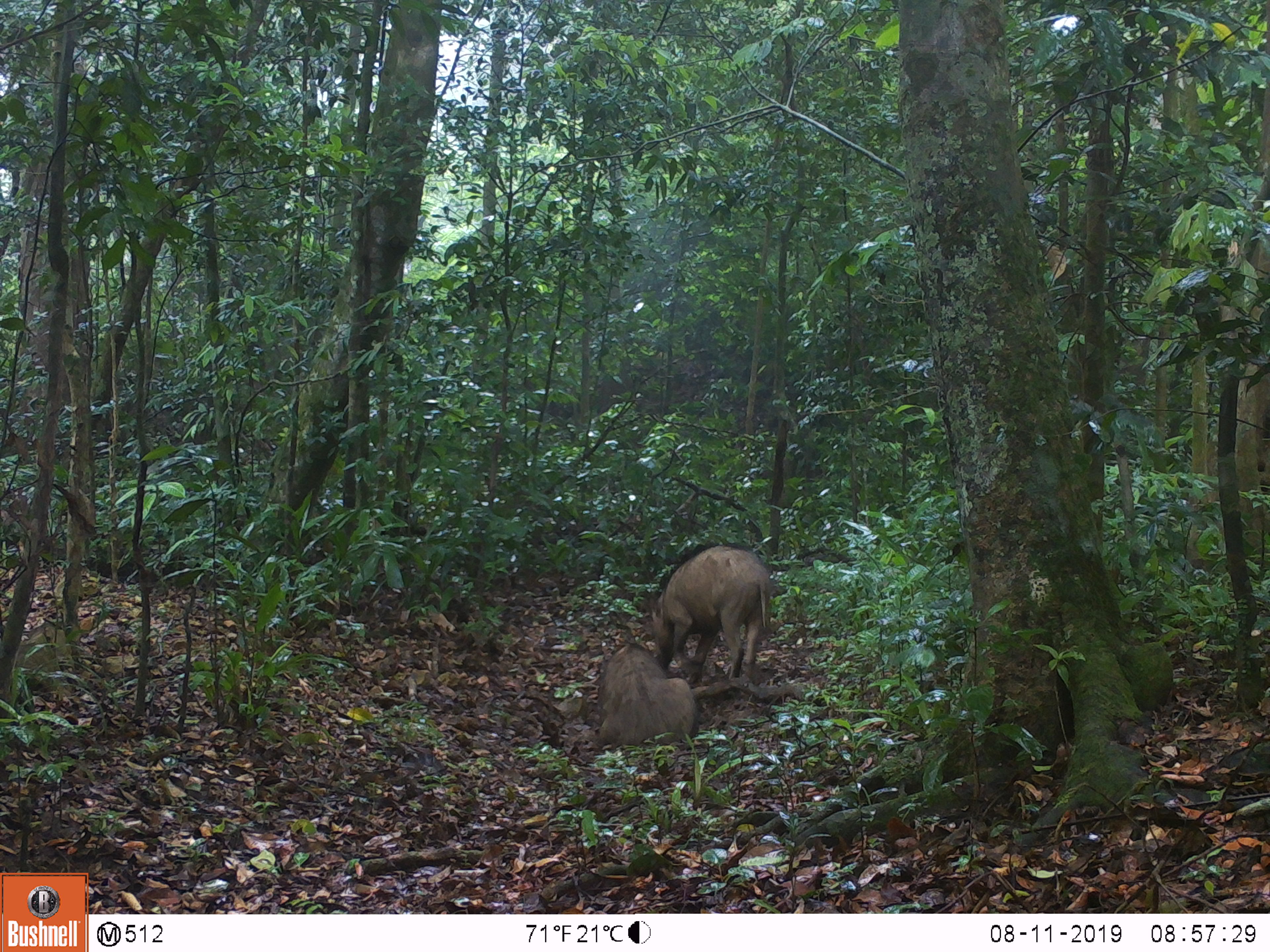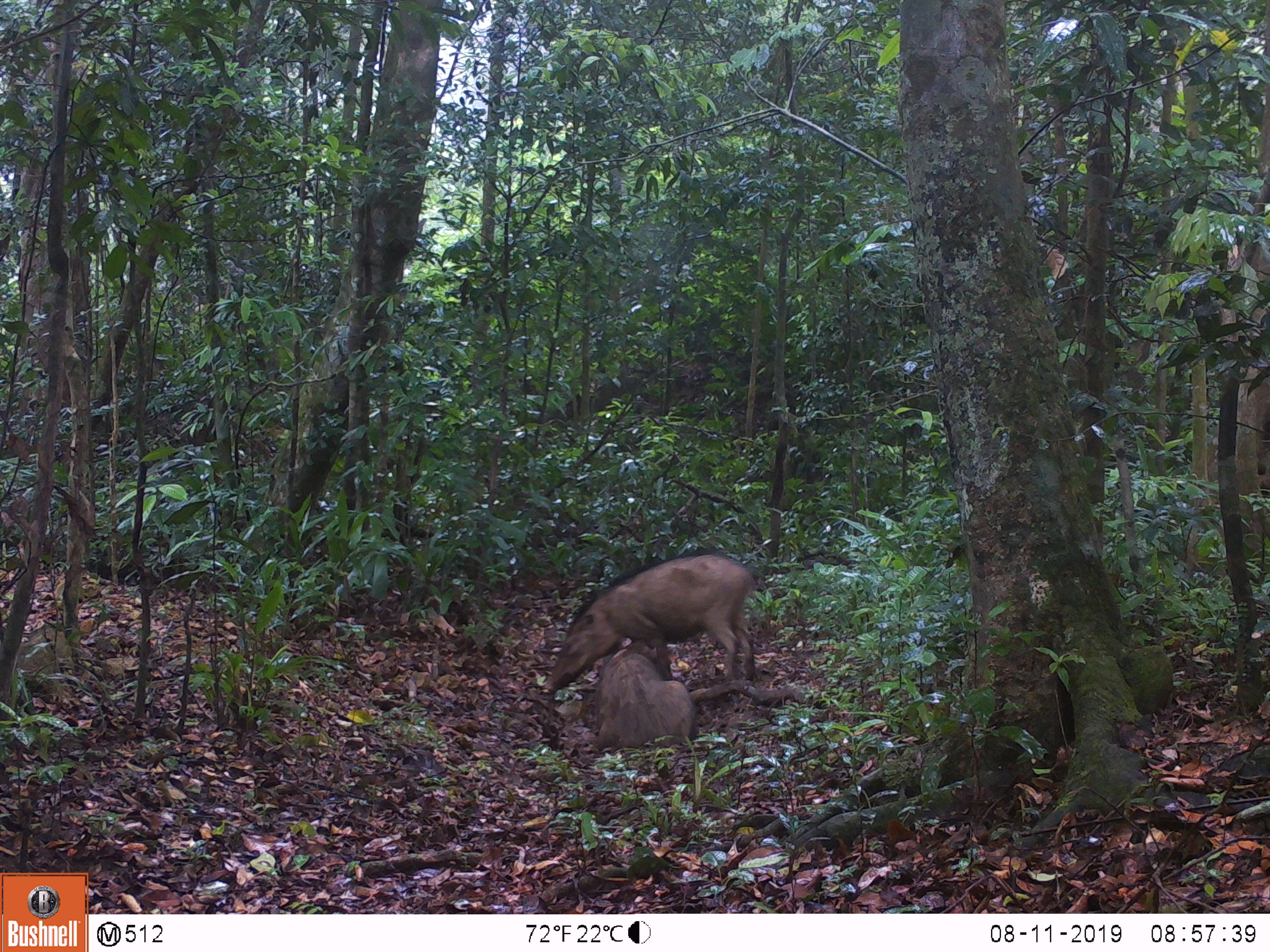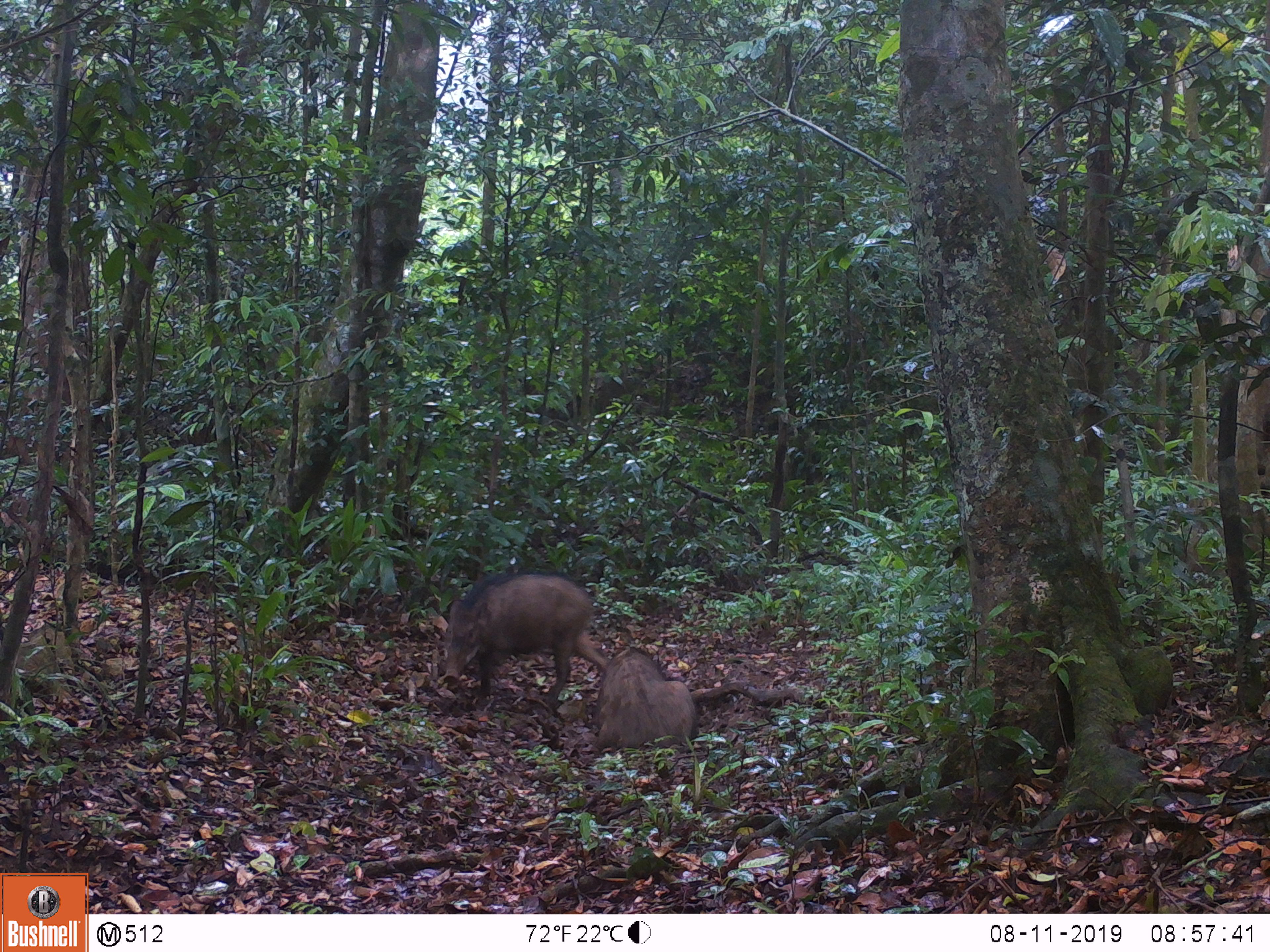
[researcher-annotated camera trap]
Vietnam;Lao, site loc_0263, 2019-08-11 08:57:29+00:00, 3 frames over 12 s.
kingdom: Animalia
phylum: Chordata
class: Mammalia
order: Artiodactyla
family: Suidae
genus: Sus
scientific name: Sus scrofa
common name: eurasian wild pig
Eurasian wild pig (Sus scrofa). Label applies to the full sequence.